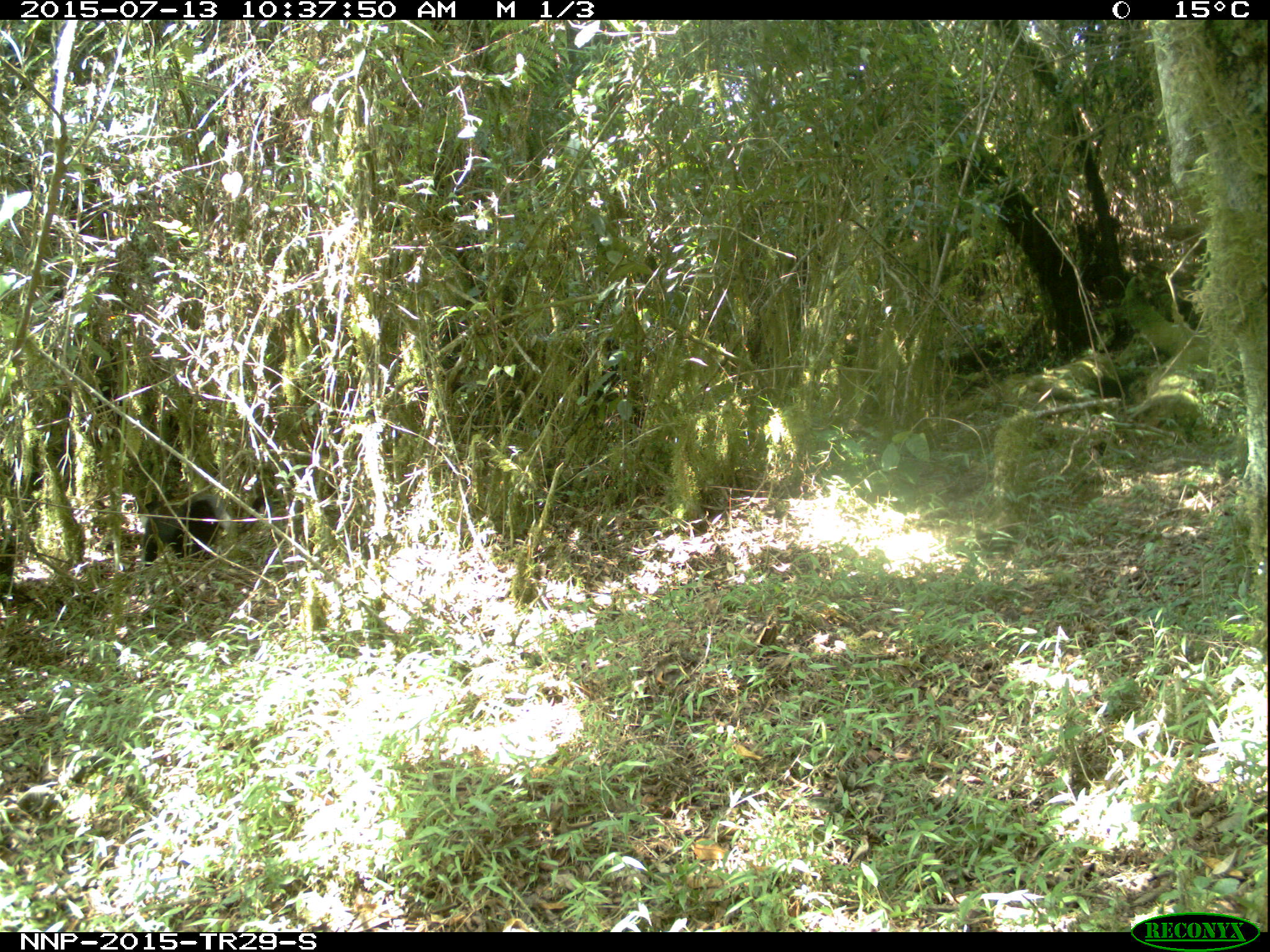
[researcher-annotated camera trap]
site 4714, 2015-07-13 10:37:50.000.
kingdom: Animalia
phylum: Chordata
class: Mammalia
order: Primates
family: Cercopithecidae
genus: Allochrocebus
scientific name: Allochrocebus lhoesti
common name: l'hoest's monkey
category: cercopithecus lhoesti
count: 1